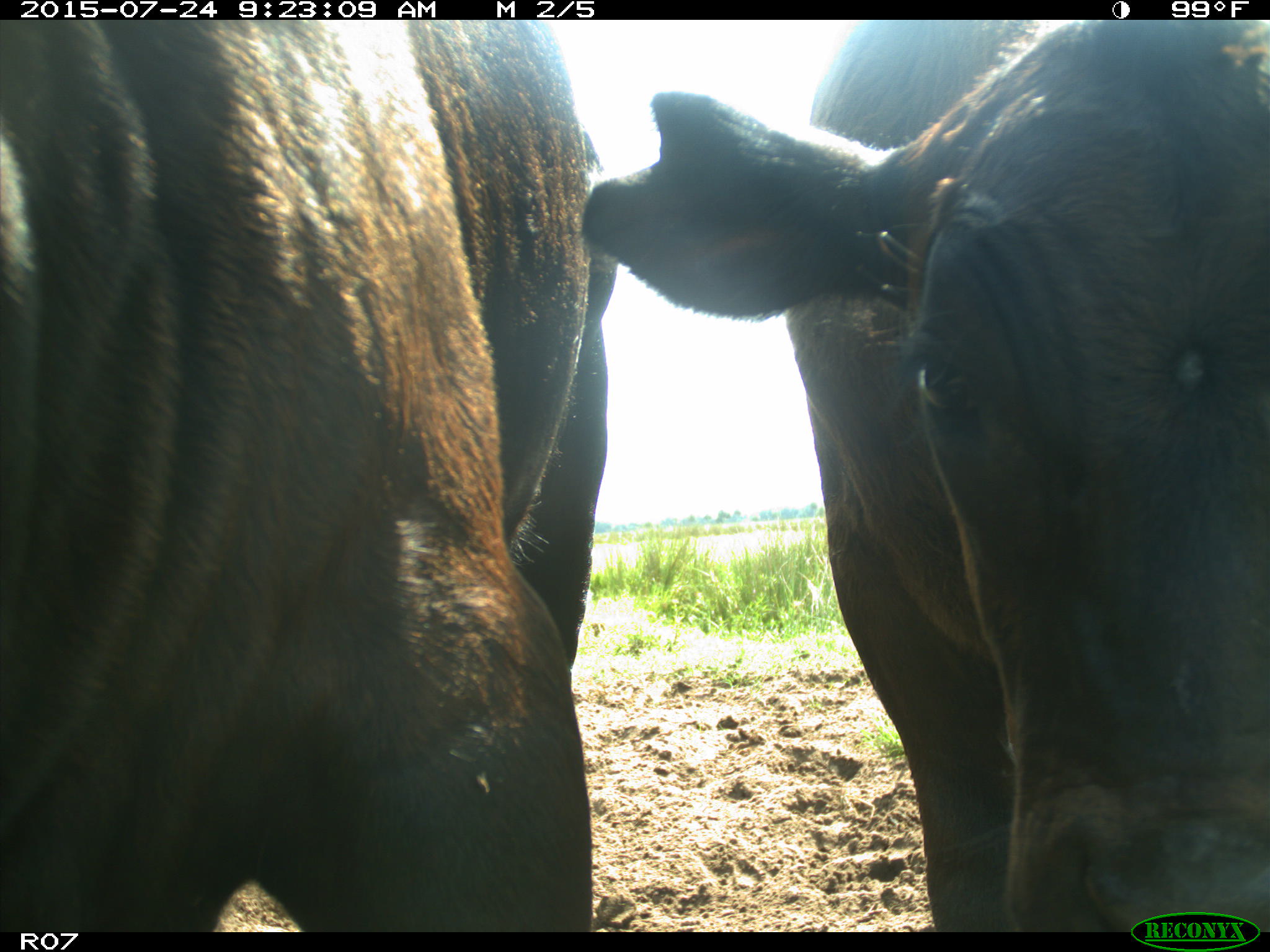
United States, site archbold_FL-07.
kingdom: Animalia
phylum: Chordata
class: Mammalia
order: Artiodactyla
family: Bovidae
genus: Bos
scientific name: Bos taurus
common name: domestic cow